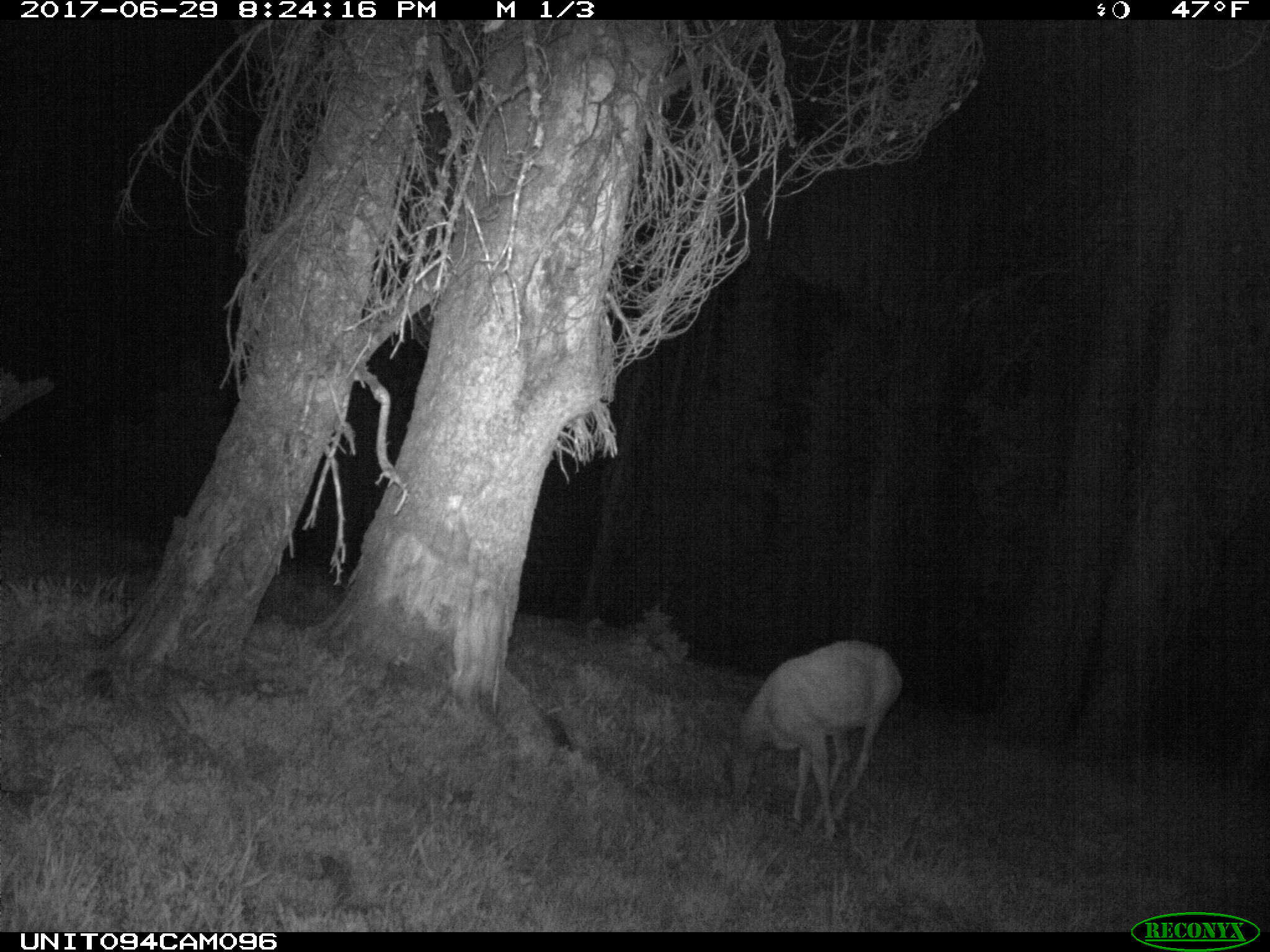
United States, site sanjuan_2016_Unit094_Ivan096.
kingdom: Animalia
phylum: Chordata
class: Mammalia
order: Artiodactyla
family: Cervidae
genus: Odocoileus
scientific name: Odocoileus hemionus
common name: mule deer